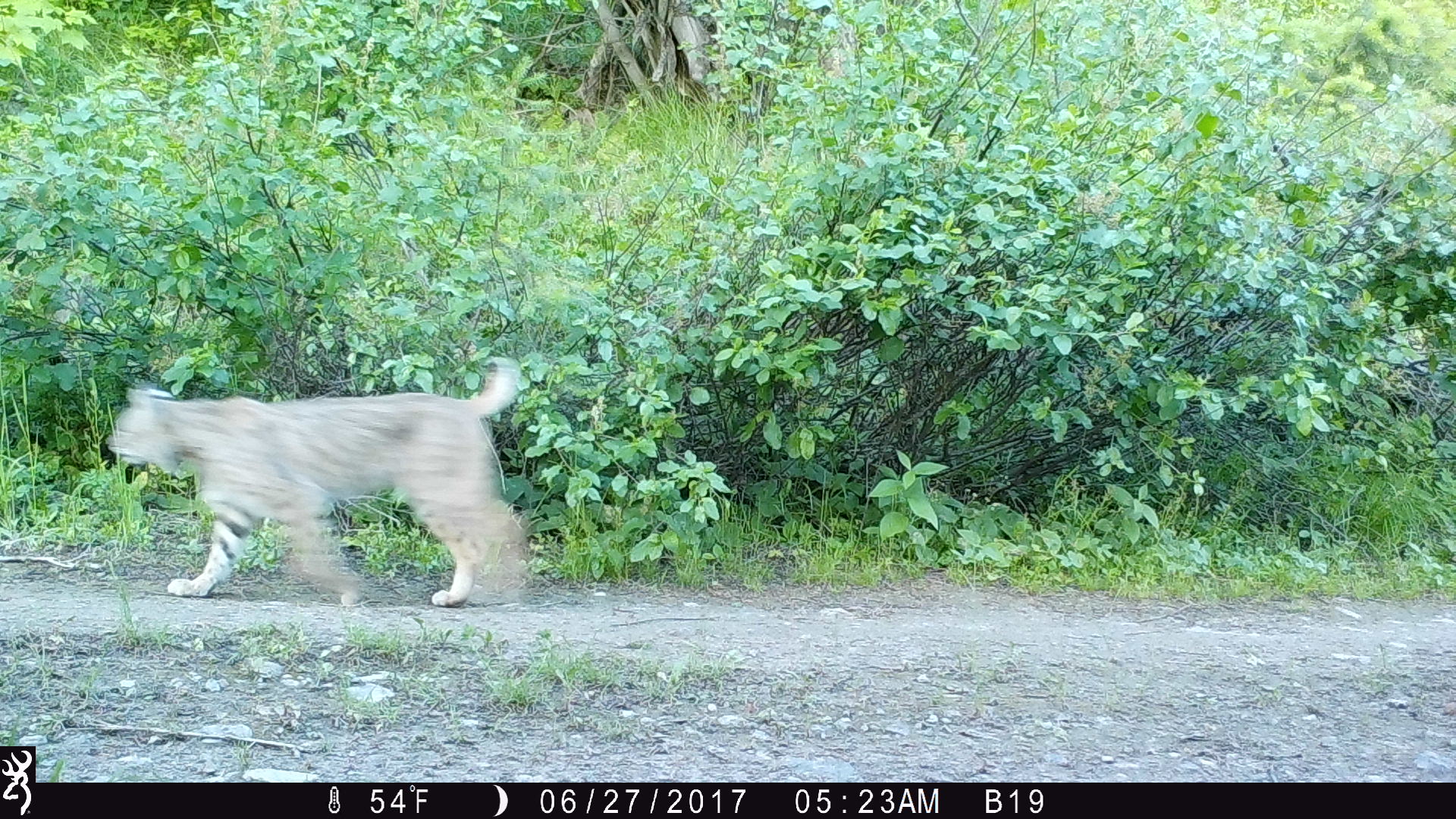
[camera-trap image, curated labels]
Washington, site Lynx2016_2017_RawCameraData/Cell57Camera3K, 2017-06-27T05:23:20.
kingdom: Animalia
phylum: Chordata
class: Mammalia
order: Carnivora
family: Felidae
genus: Lynx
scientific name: Lynx rufus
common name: bobcat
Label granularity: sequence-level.